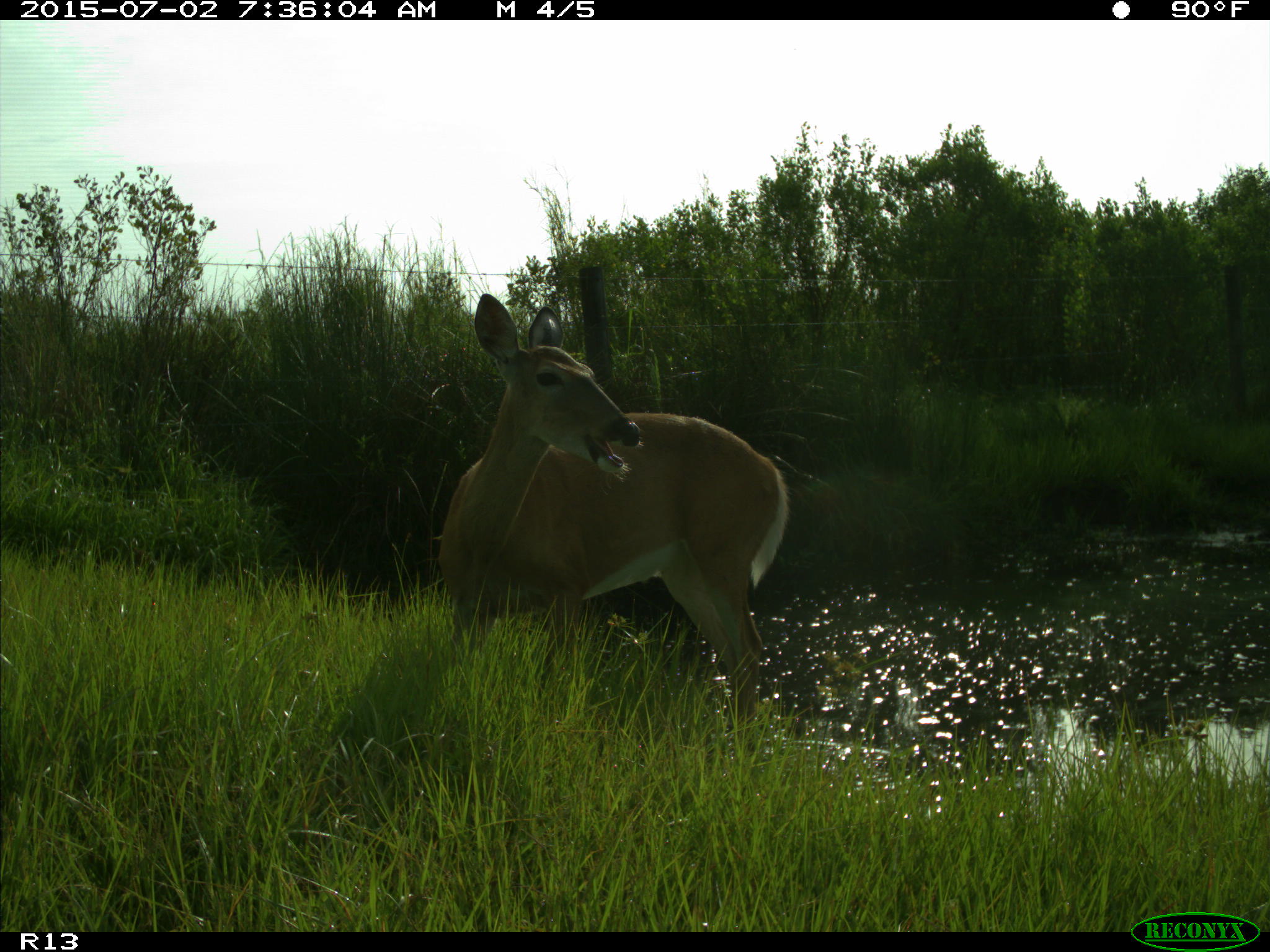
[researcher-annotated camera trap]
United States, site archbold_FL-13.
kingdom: Animalia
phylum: Chordata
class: Mammalia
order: Artiodactyla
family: Cervidae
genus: Odocoileus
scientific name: Odocoileus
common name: deer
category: unidentified deer